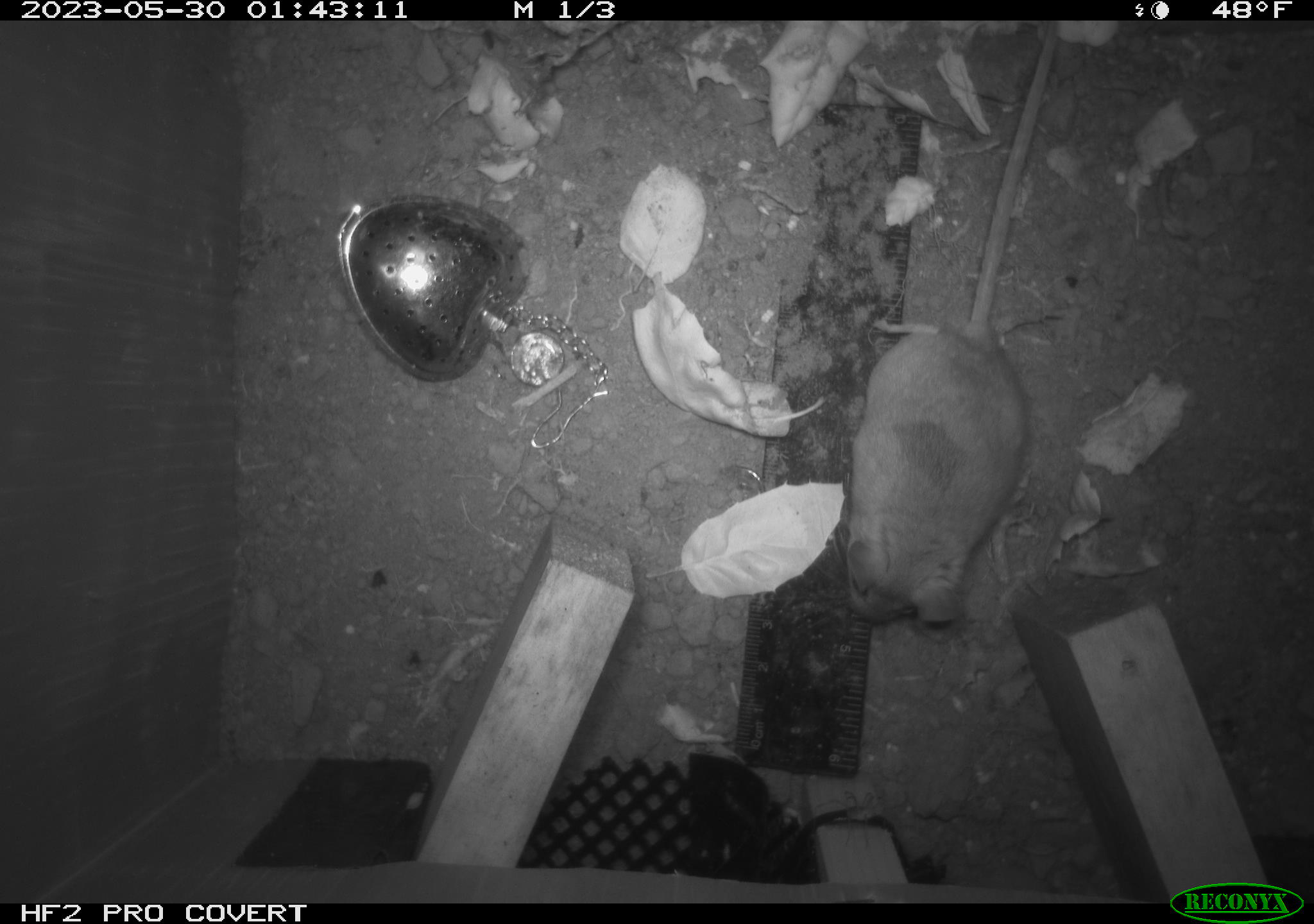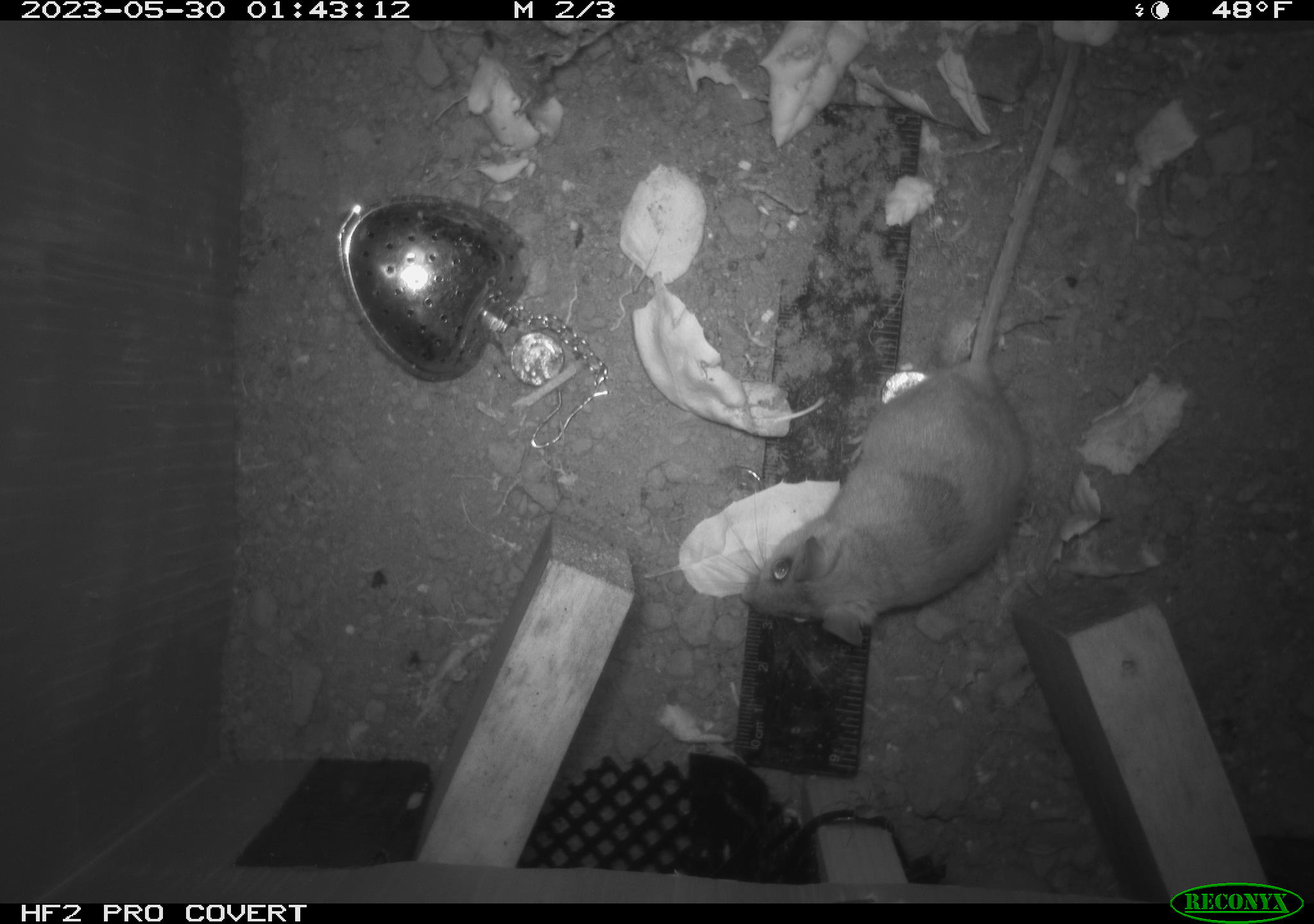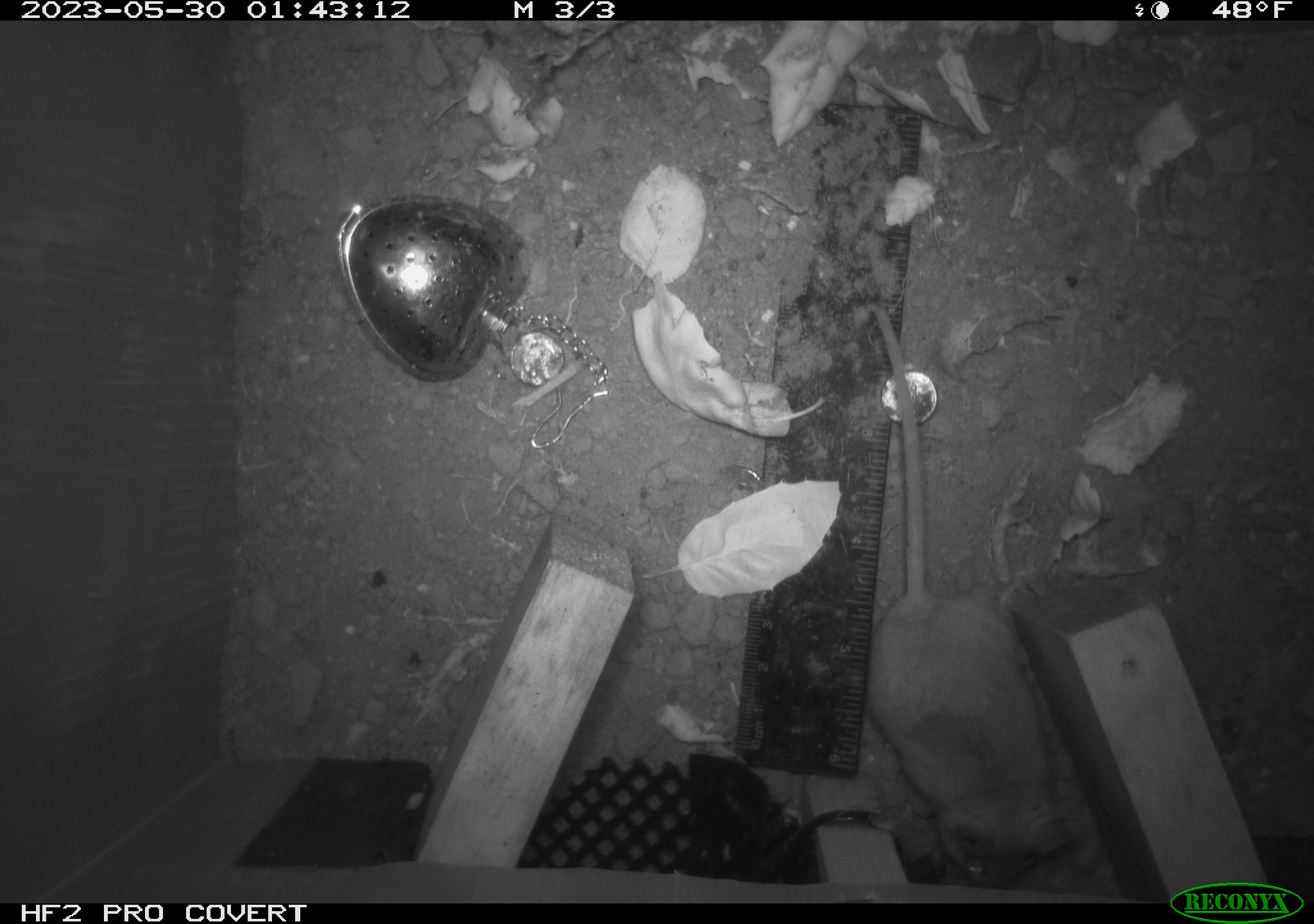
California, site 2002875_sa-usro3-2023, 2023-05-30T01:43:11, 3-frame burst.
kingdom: Animalia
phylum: Chordata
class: Mammalia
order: Rodentia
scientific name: Rodentia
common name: mouse species